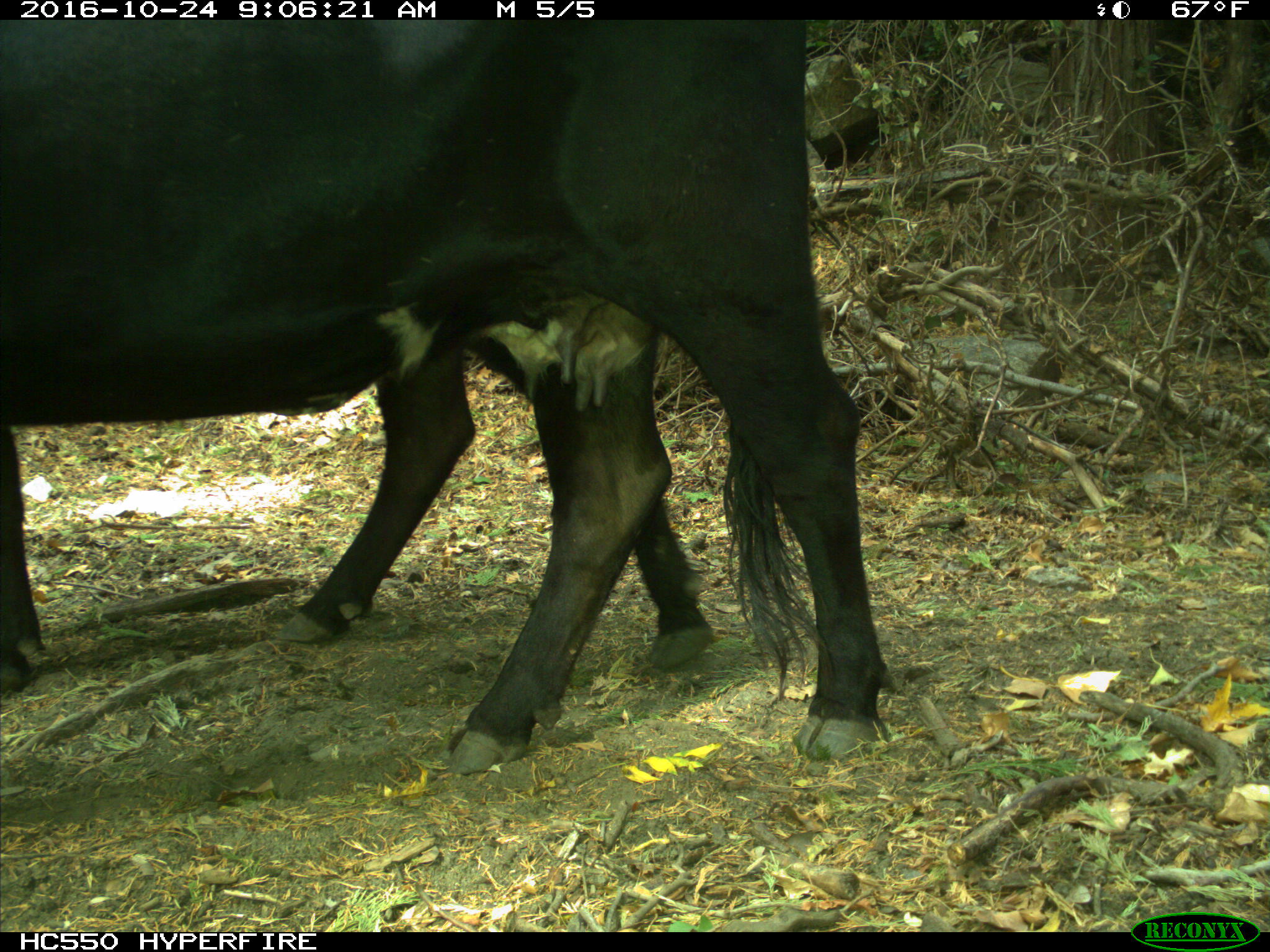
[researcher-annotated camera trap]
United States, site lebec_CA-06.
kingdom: Animalia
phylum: Chordata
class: Mammalia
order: Artiodactyla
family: Bovidae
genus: Bos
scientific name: Bos taurus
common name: domestic cow